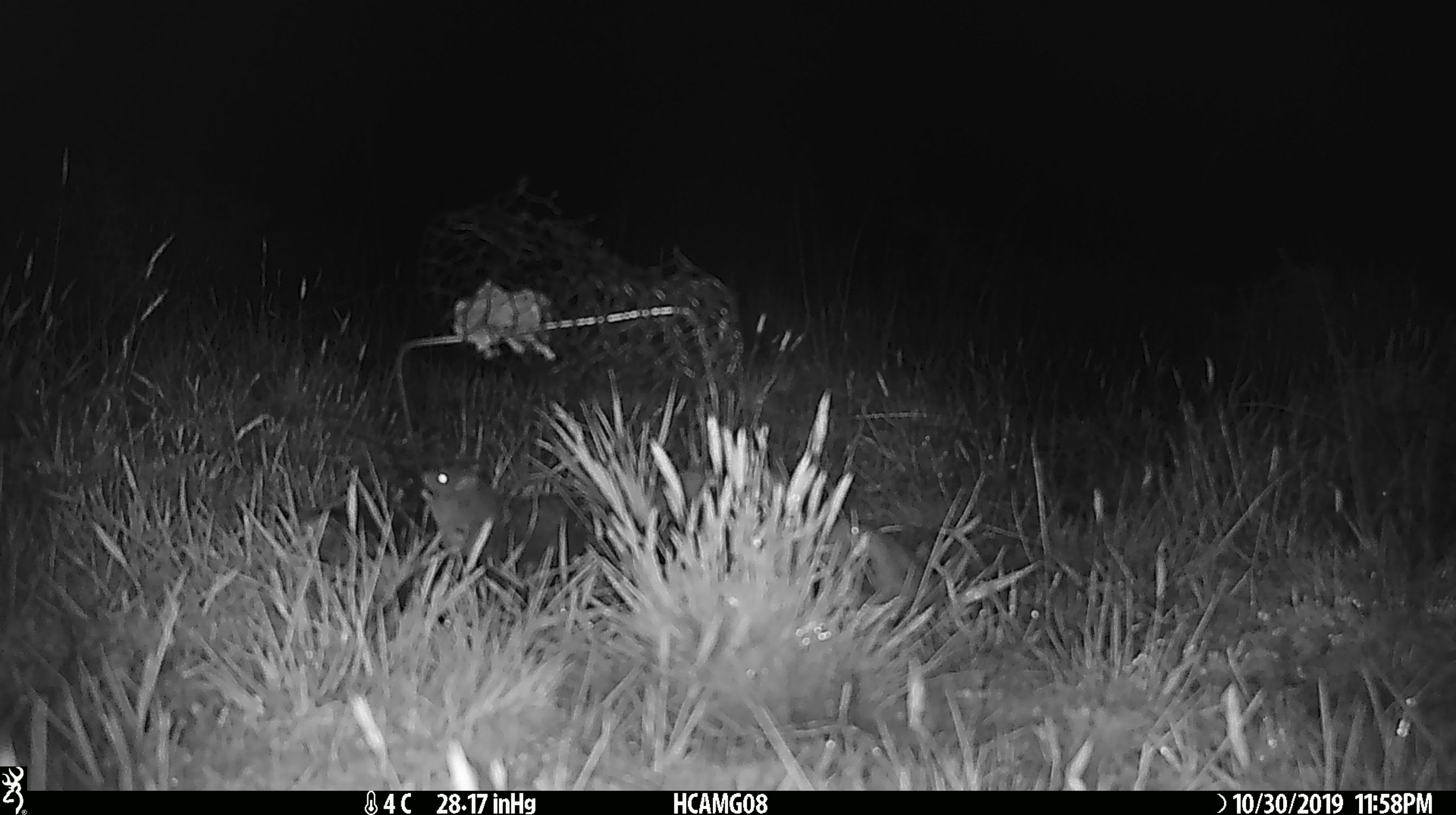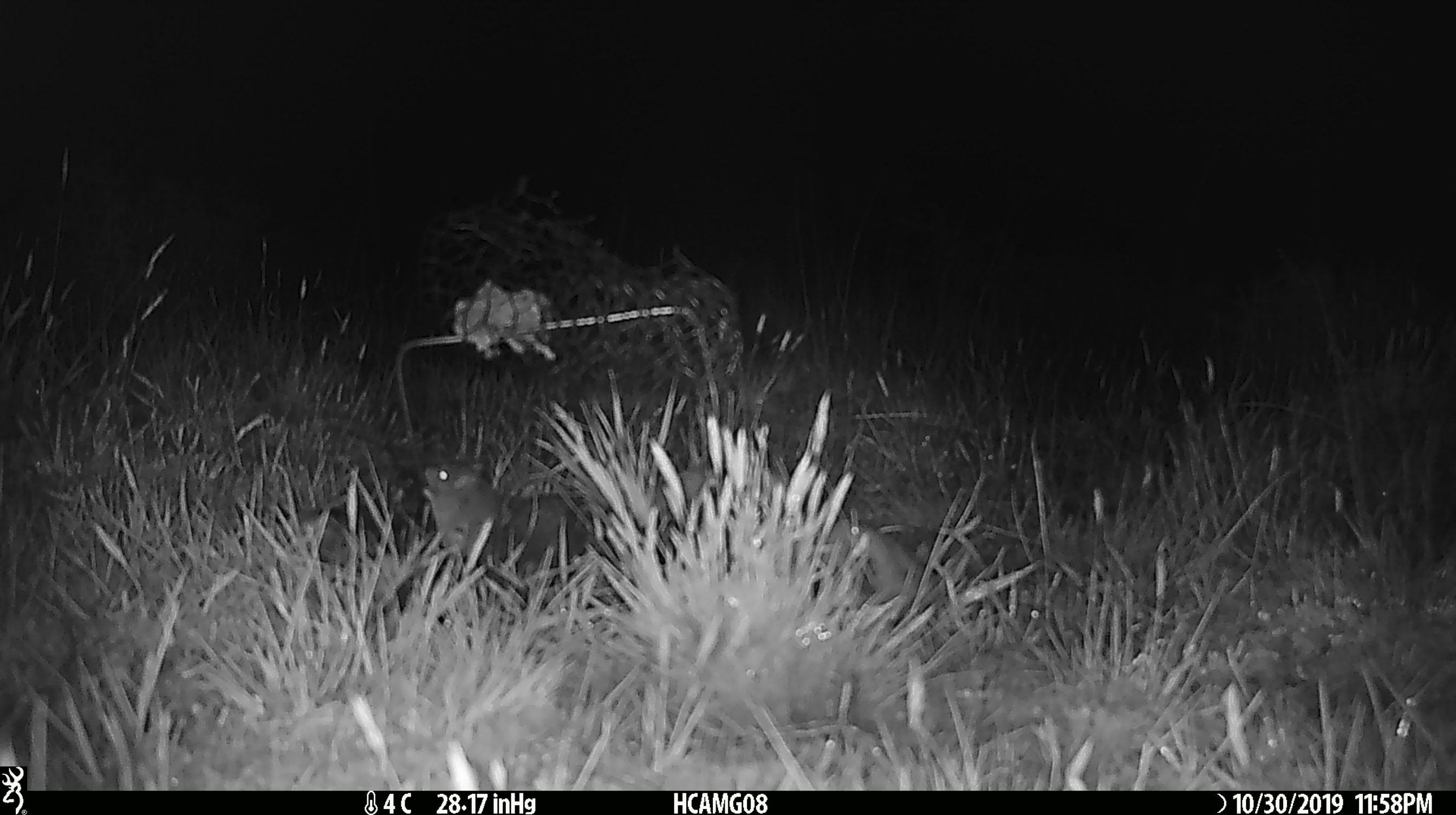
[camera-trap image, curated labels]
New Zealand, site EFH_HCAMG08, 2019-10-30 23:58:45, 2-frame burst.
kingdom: Animalia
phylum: Chordata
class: Mammalia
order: Rodentia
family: Muridae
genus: Mus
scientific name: Mus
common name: mouse